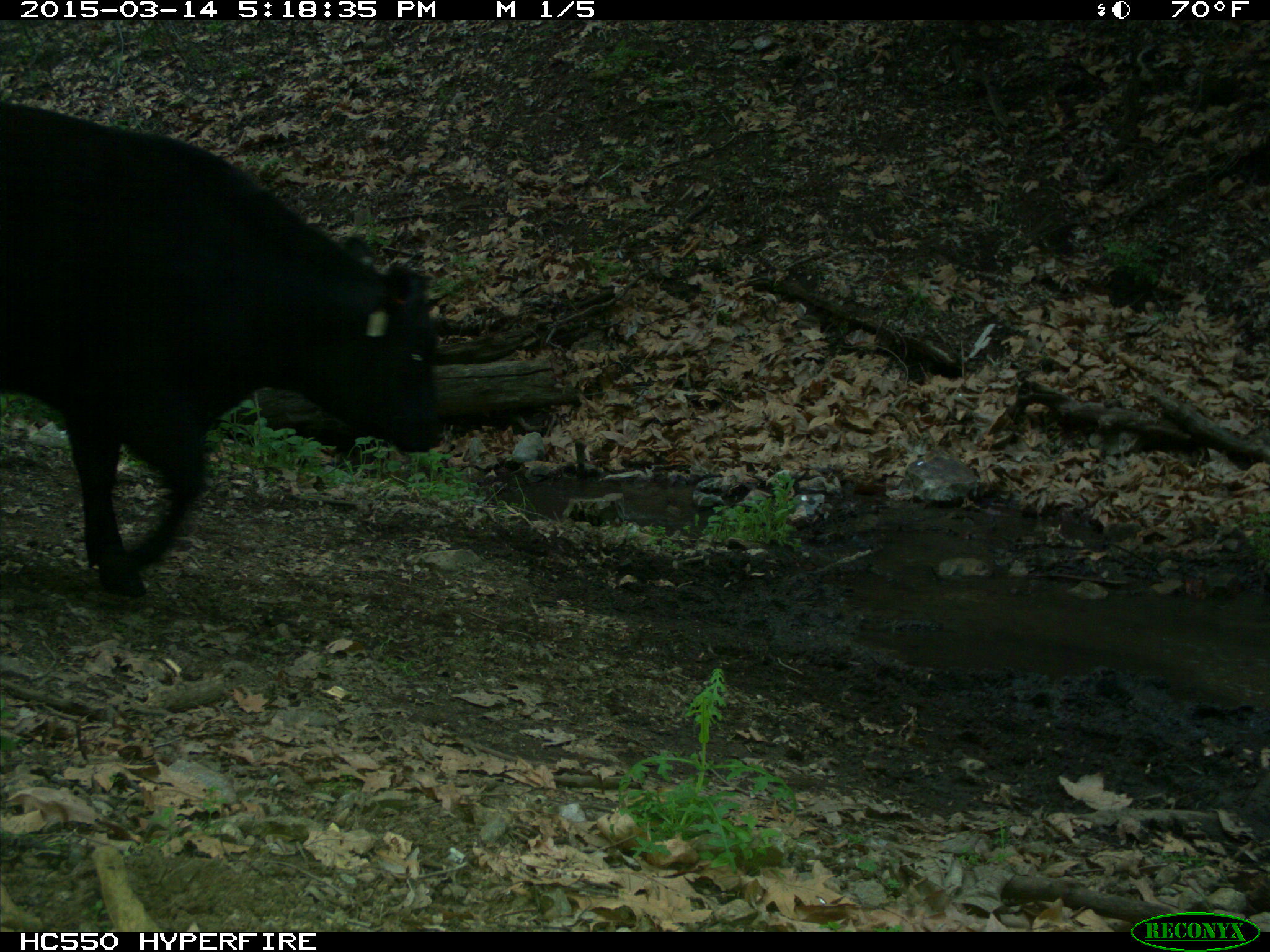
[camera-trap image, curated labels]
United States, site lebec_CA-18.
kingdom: Animalia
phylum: Chordata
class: Mammalia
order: Artiodactyla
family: Bovidae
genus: Bos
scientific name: Bos taurus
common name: domestic cow